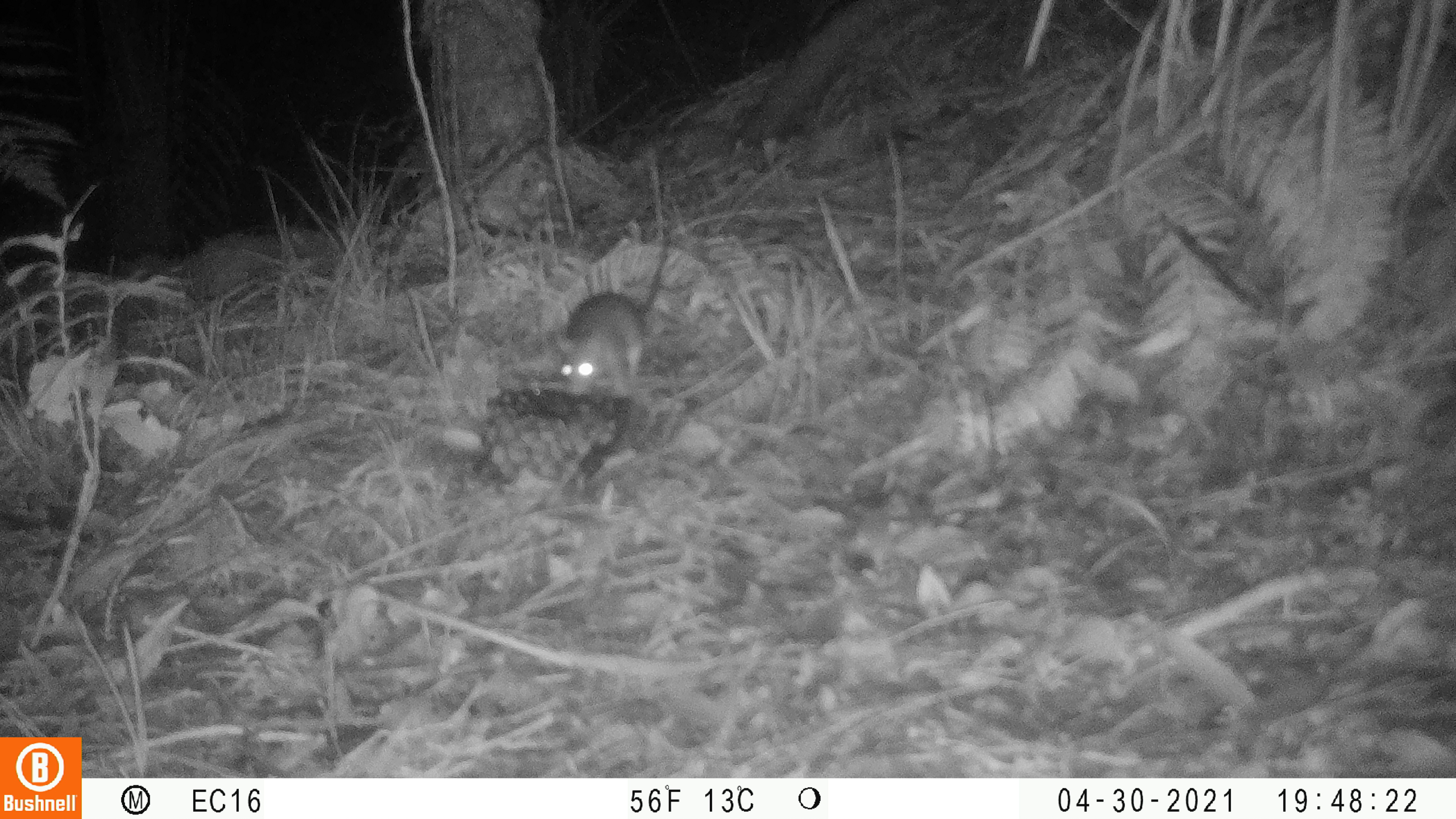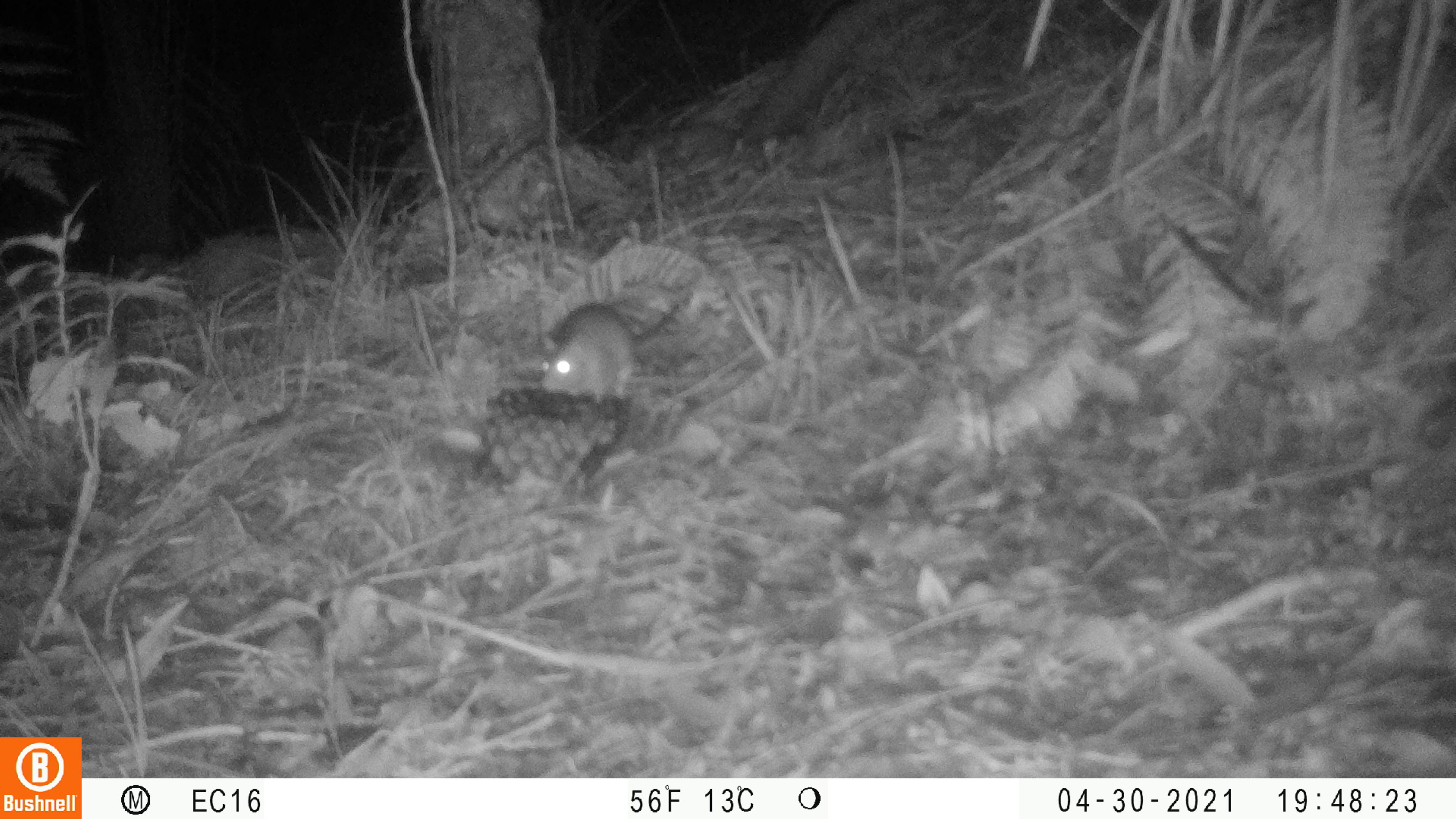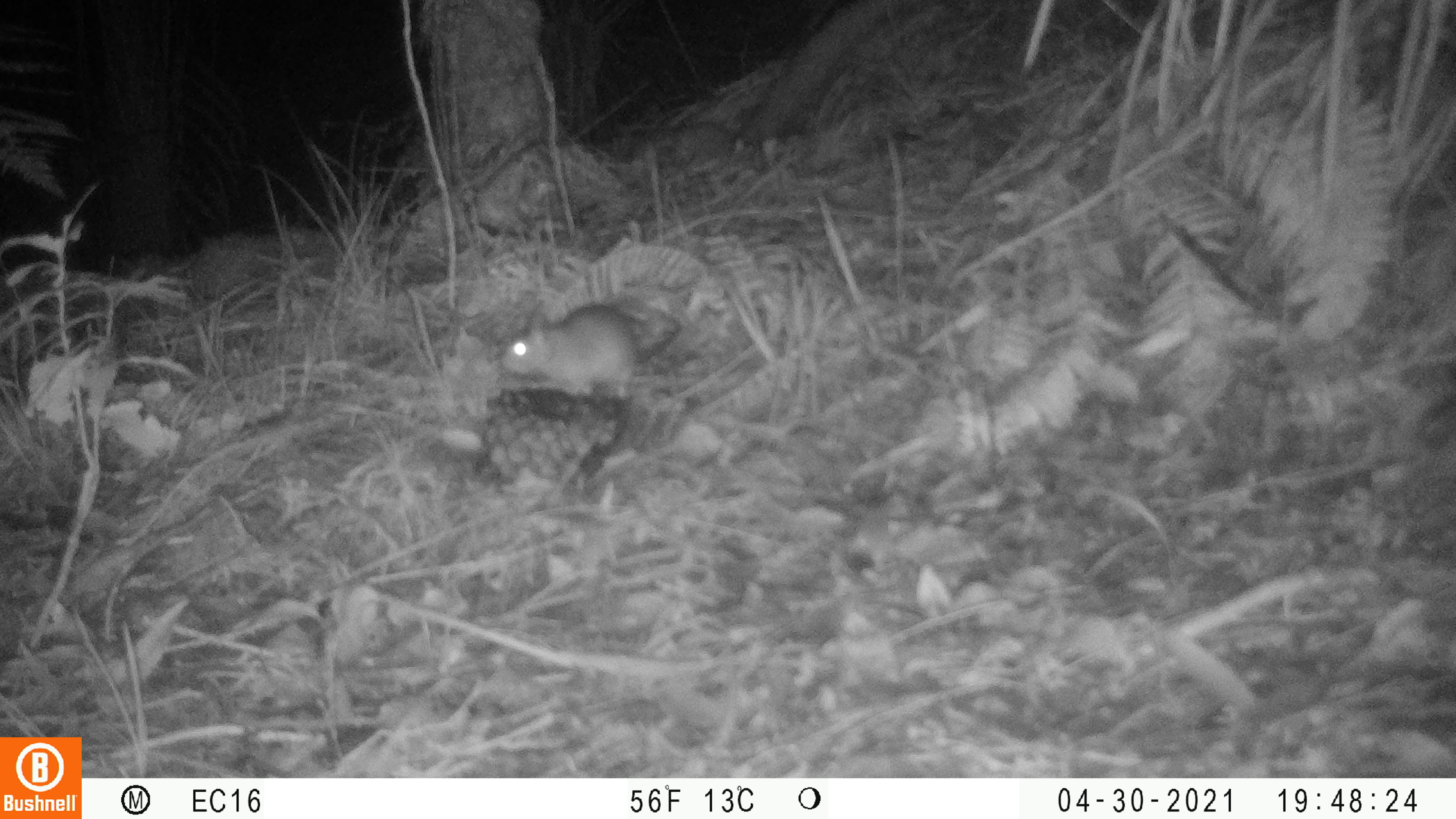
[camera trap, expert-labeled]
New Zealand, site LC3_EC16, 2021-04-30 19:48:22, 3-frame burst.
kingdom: Animalia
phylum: Chordata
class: Mammalia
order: Rodentia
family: Muridae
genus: Rattus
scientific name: Rattus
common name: rat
Rat (Rattus).